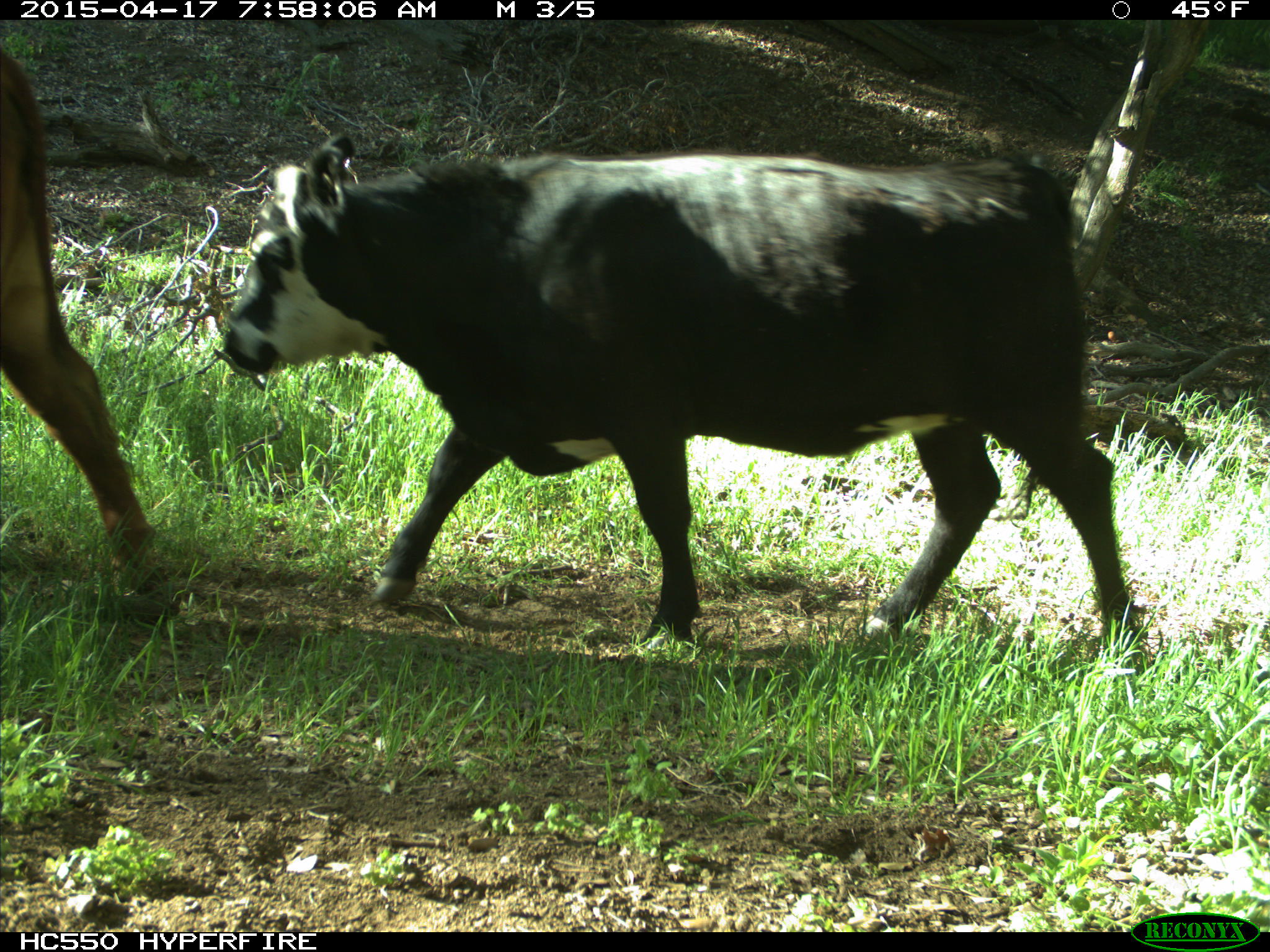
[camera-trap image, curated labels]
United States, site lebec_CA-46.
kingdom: Animalia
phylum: Chordata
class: Mammalia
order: Artiodactyla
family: Bovidae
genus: Bos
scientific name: Bos taurus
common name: domestic cow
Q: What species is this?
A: Bos taurus (domestic cow).